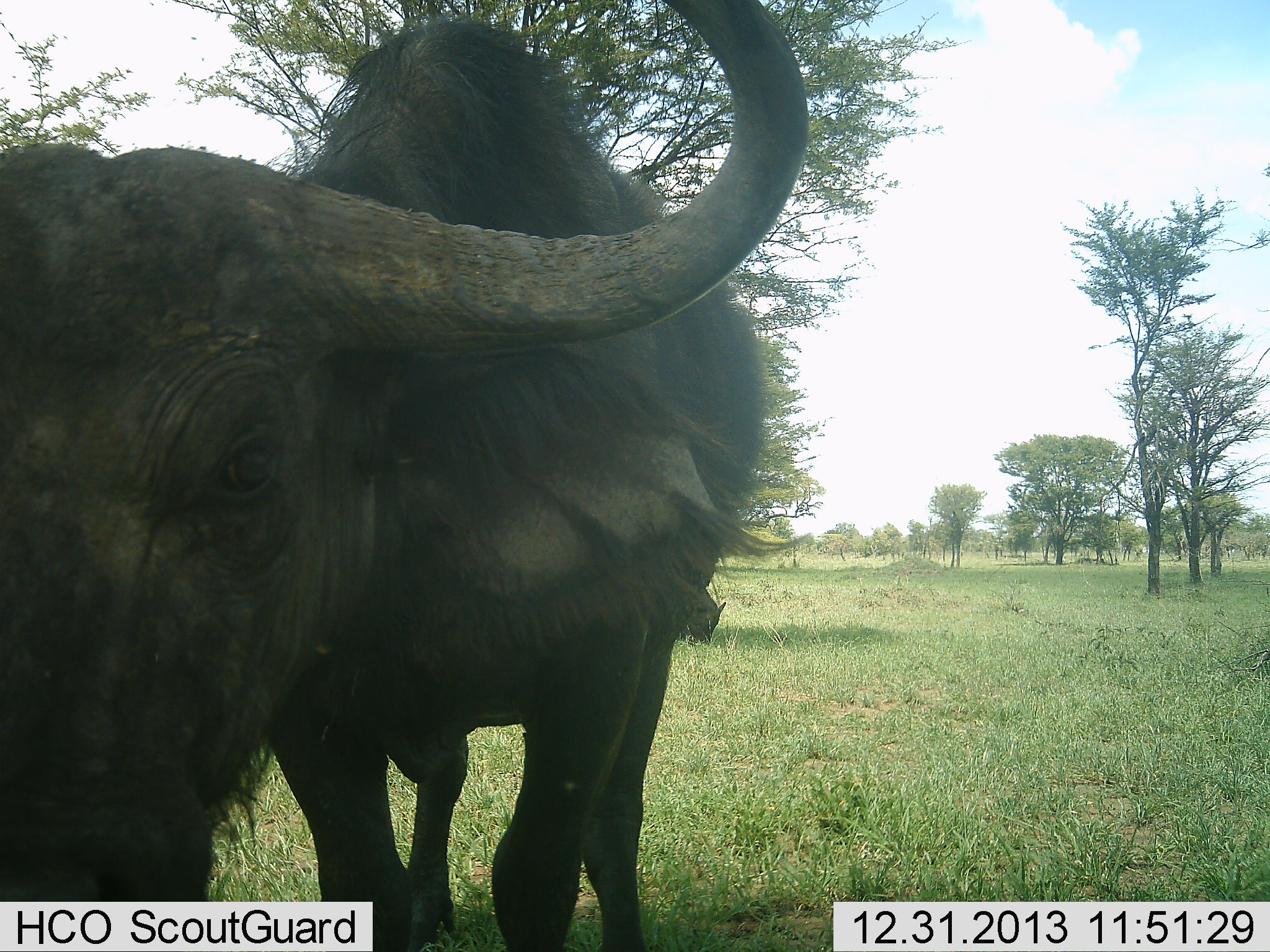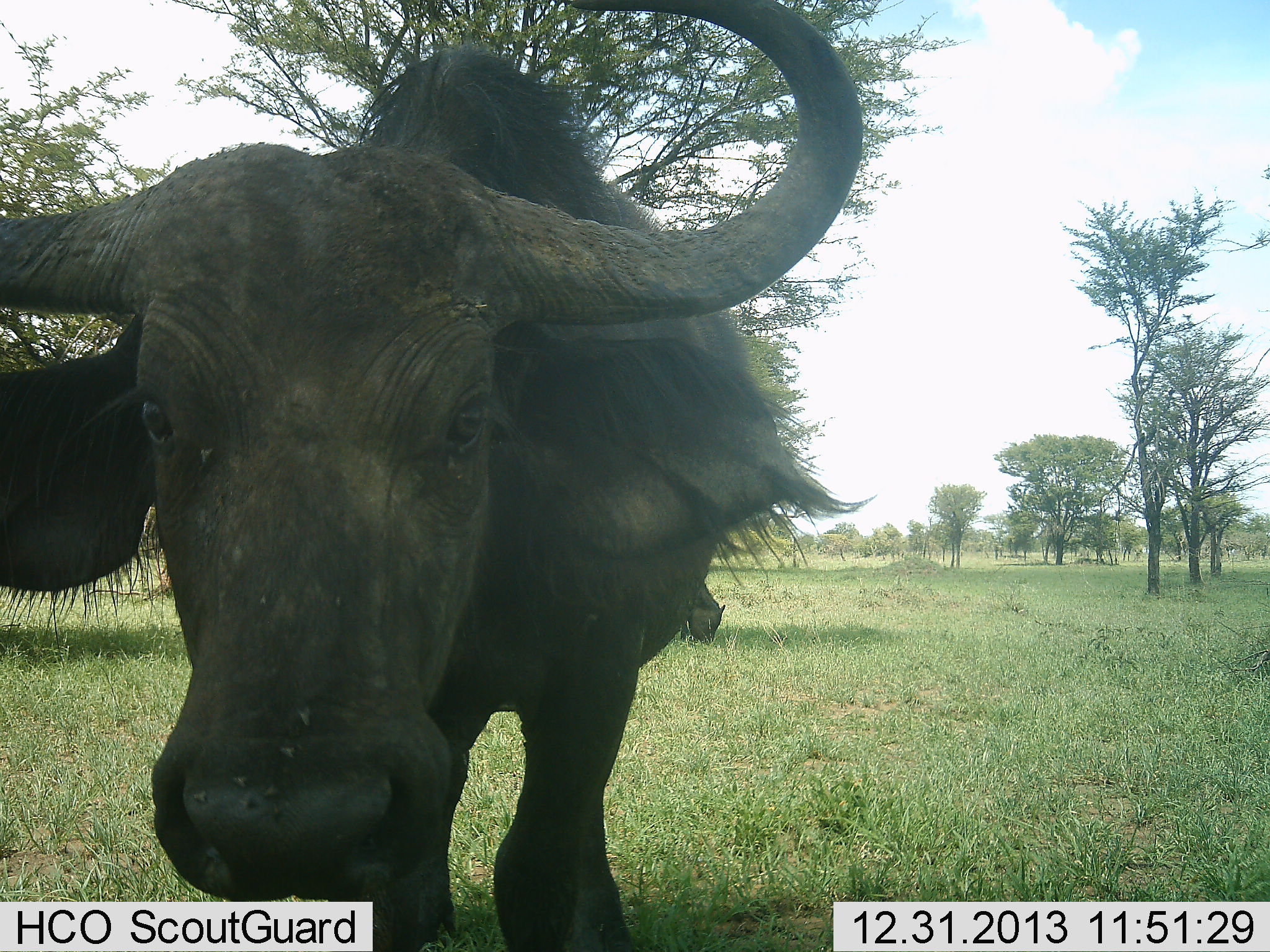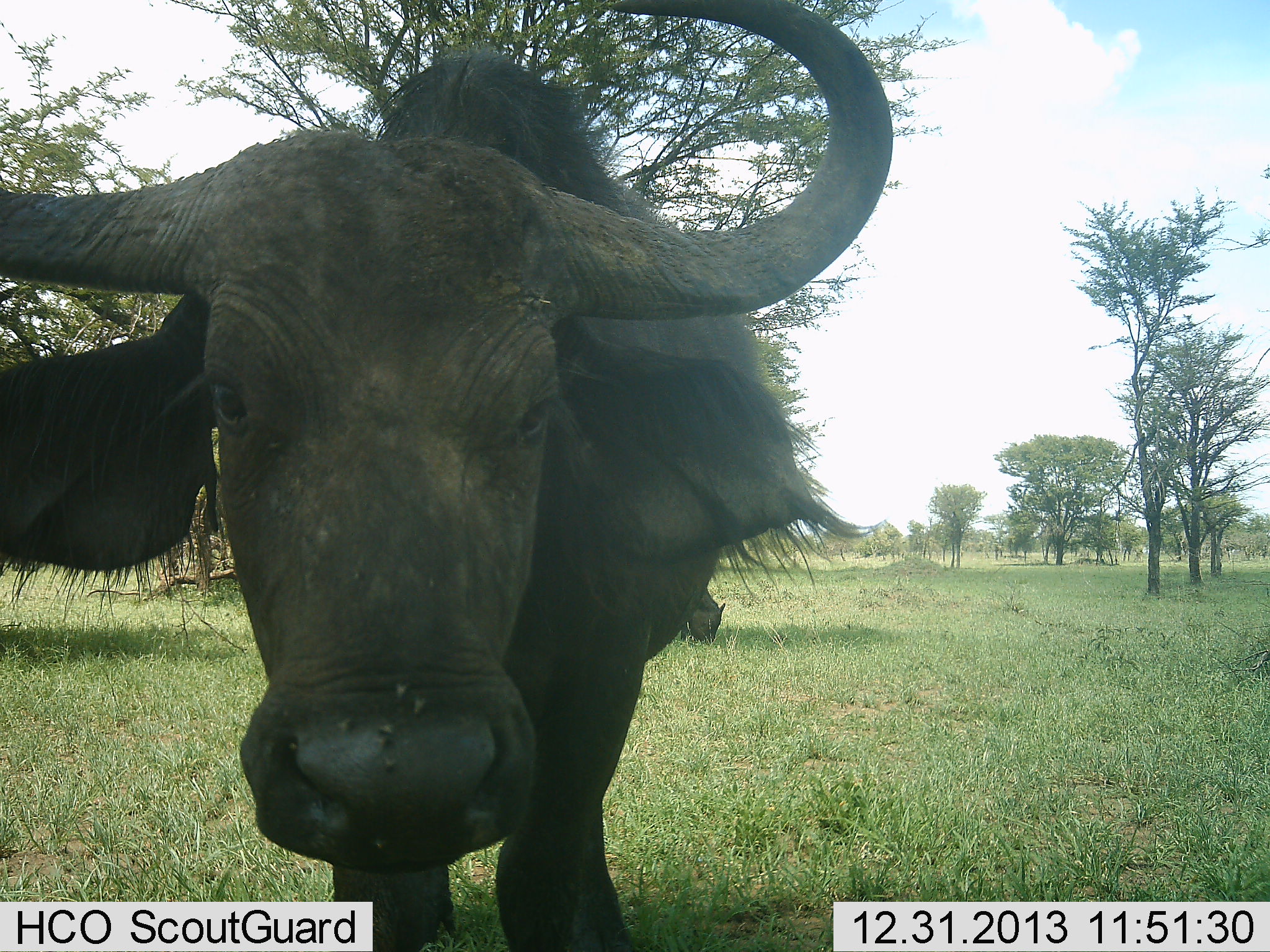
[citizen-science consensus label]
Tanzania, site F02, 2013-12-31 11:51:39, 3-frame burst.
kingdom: Animalia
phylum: Chordata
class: Mammalia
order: Artiodactyla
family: Bovidae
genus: Syncerus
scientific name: Syncerus caffer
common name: cape buffalo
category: buffalo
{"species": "buffalo (cape buffalo) (Syncerus caffer)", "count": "1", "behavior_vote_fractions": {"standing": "100%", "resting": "0%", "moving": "0%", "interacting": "0%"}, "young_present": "10%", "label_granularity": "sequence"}